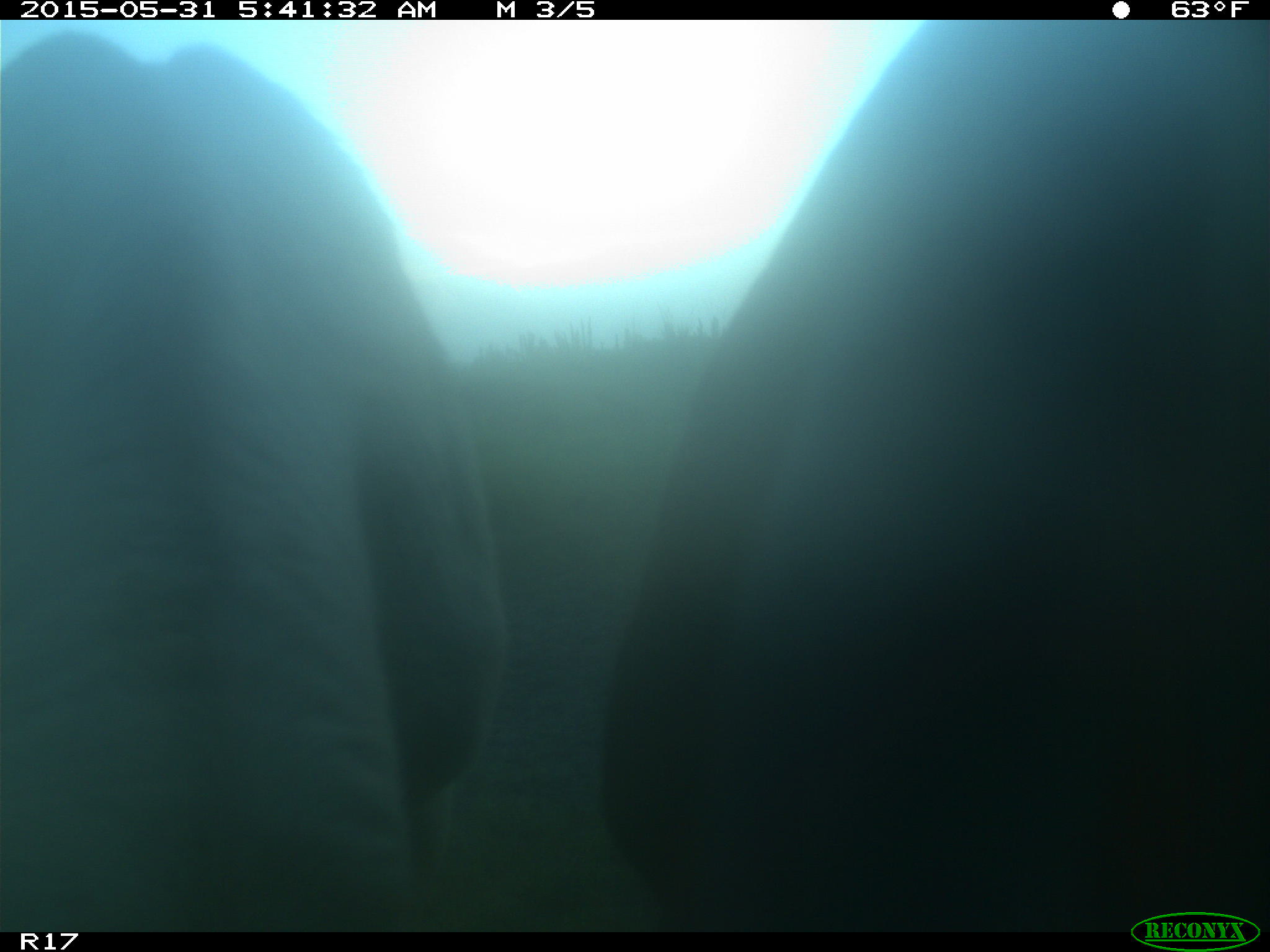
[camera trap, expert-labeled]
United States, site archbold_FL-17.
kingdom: Animalia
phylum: Chordata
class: Mammalia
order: Artiodactyla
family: Bovidae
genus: Bos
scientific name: Bos taurus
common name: domestic cow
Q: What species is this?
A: Bos taurus (domestic cow).